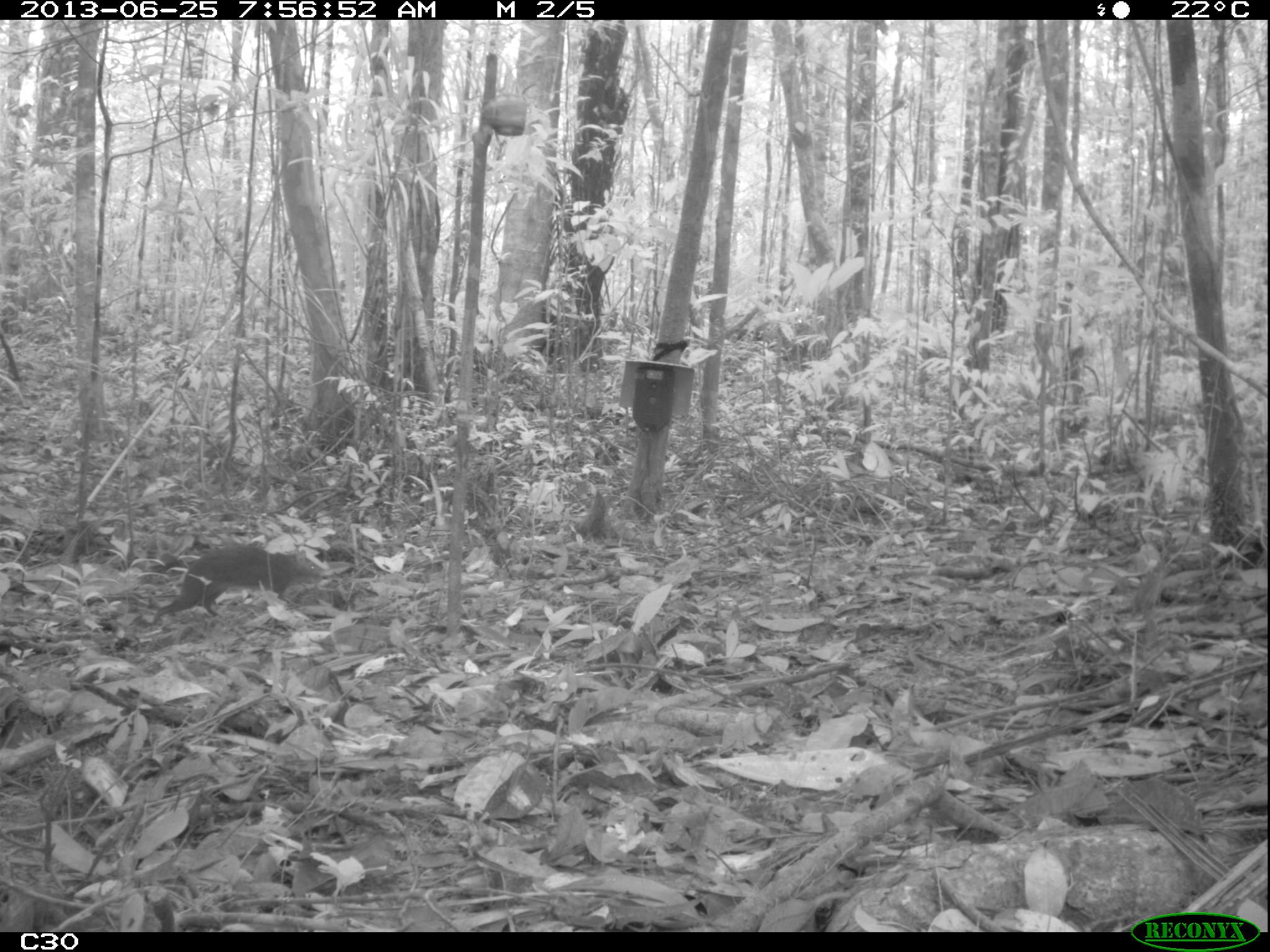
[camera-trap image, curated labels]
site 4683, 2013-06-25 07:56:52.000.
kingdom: Animalia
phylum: Chordata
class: Mammalia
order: Rodentia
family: Dasyproctidae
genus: Myoprocta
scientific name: Myoprocta pratti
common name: green acouchi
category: myoprocta pratii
Myoprocta pratii (green acouchi) (Myoprocta pratti), count 1, age adult.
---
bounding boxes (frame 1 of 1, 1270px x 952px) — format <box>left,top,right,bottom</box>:
myoprocta pratii: <box>150,542,324,622</box>